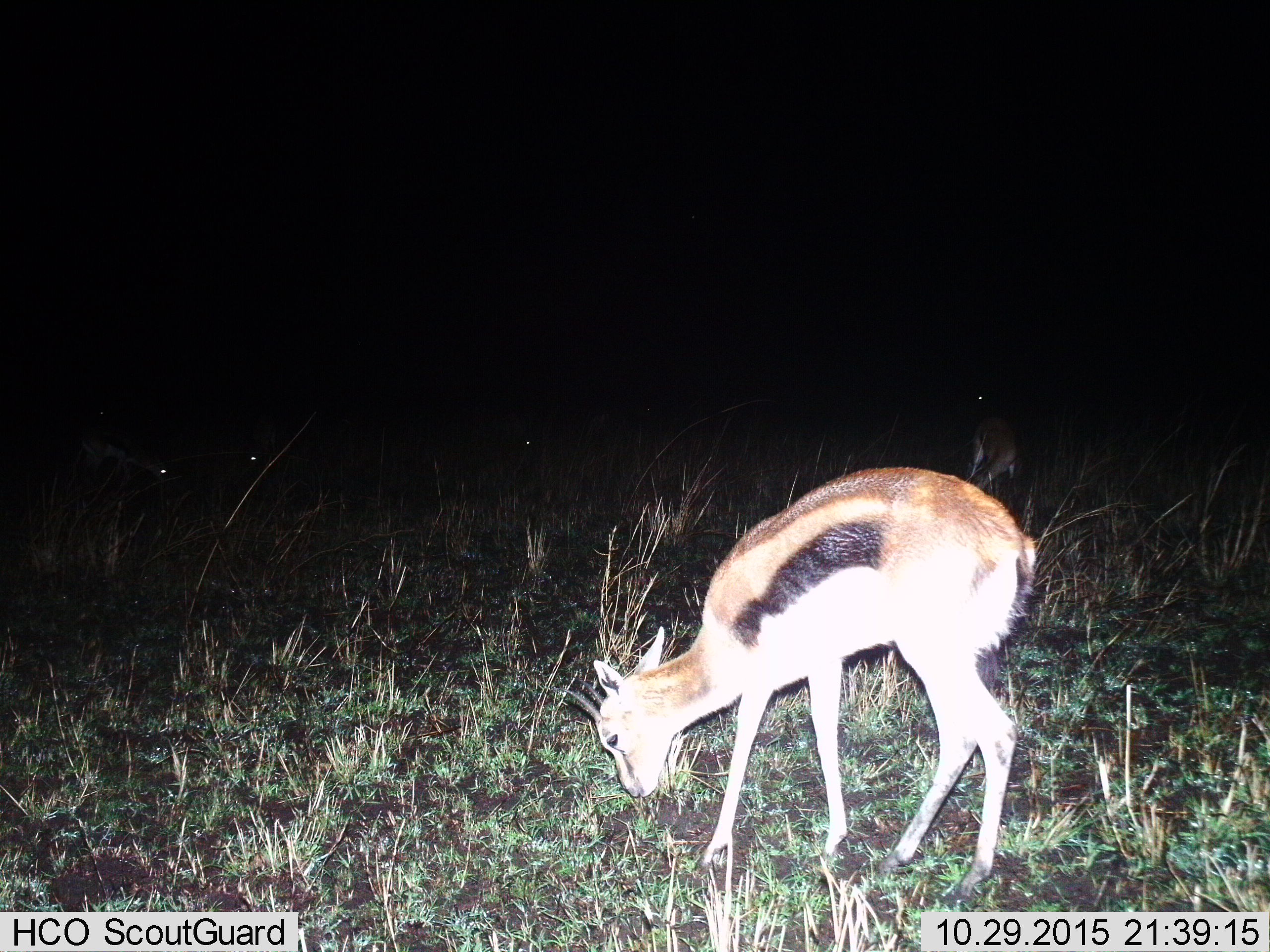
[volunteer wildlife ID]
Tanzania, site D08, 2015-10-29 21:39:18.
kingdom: Animalia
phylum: Chordata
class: Mammalia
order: Artiodactyla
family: Bovidae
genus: Eudorcas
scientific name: Eudorcas thomsonii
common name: thomson's gazelle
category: gazellethomsons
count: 2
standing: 28%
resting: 0%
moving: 6%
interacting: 0%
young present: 28%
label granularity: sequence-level